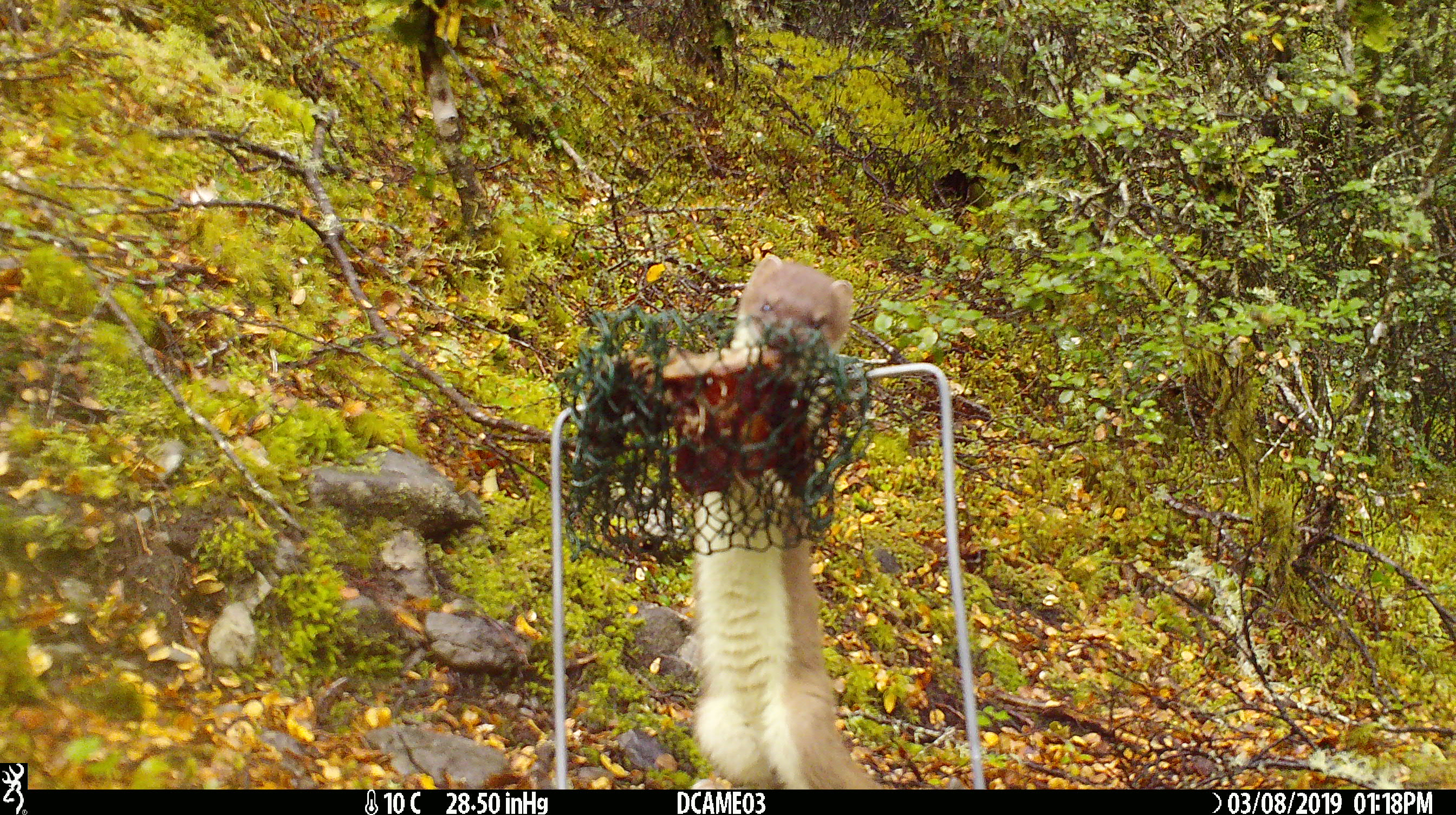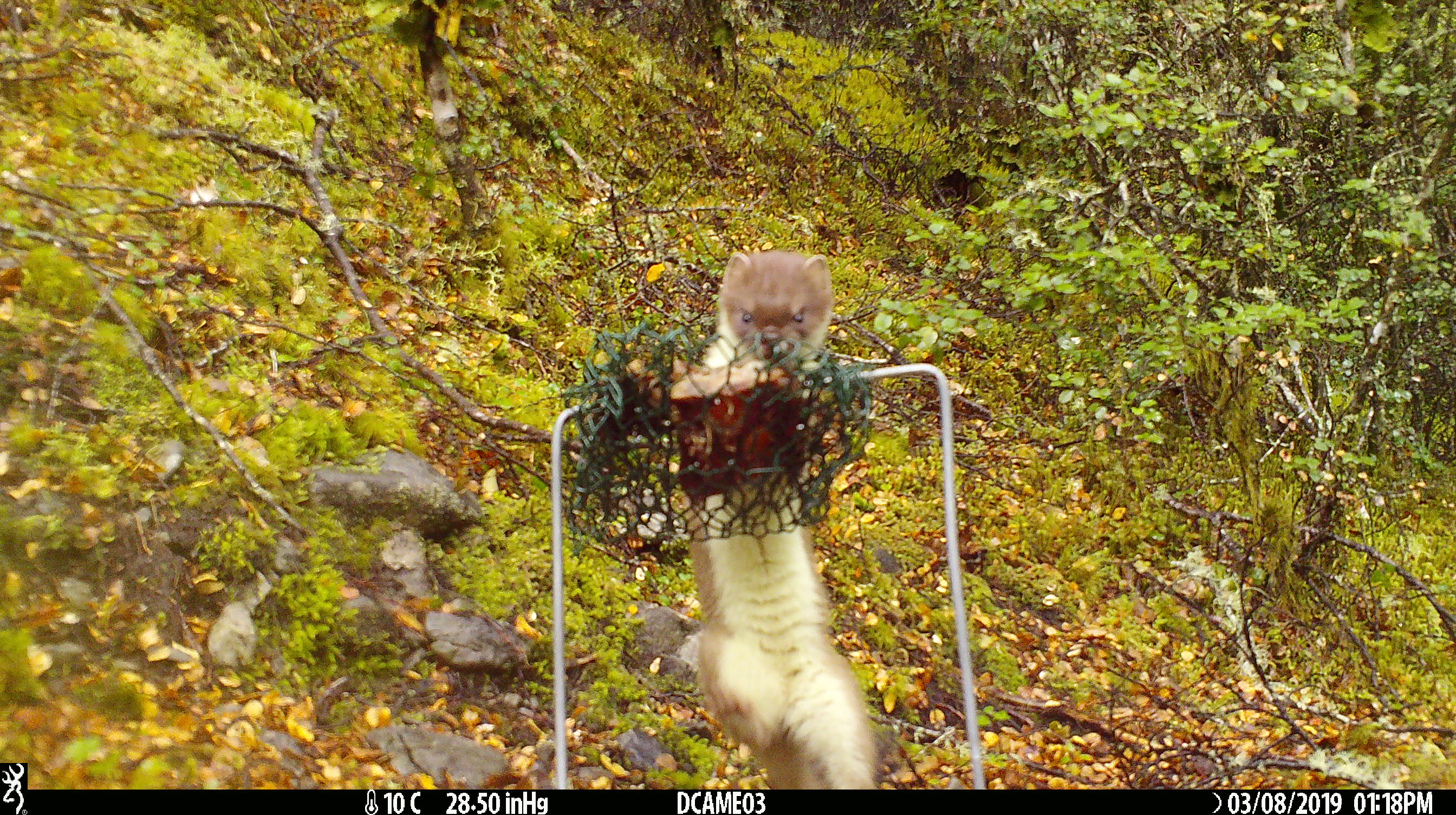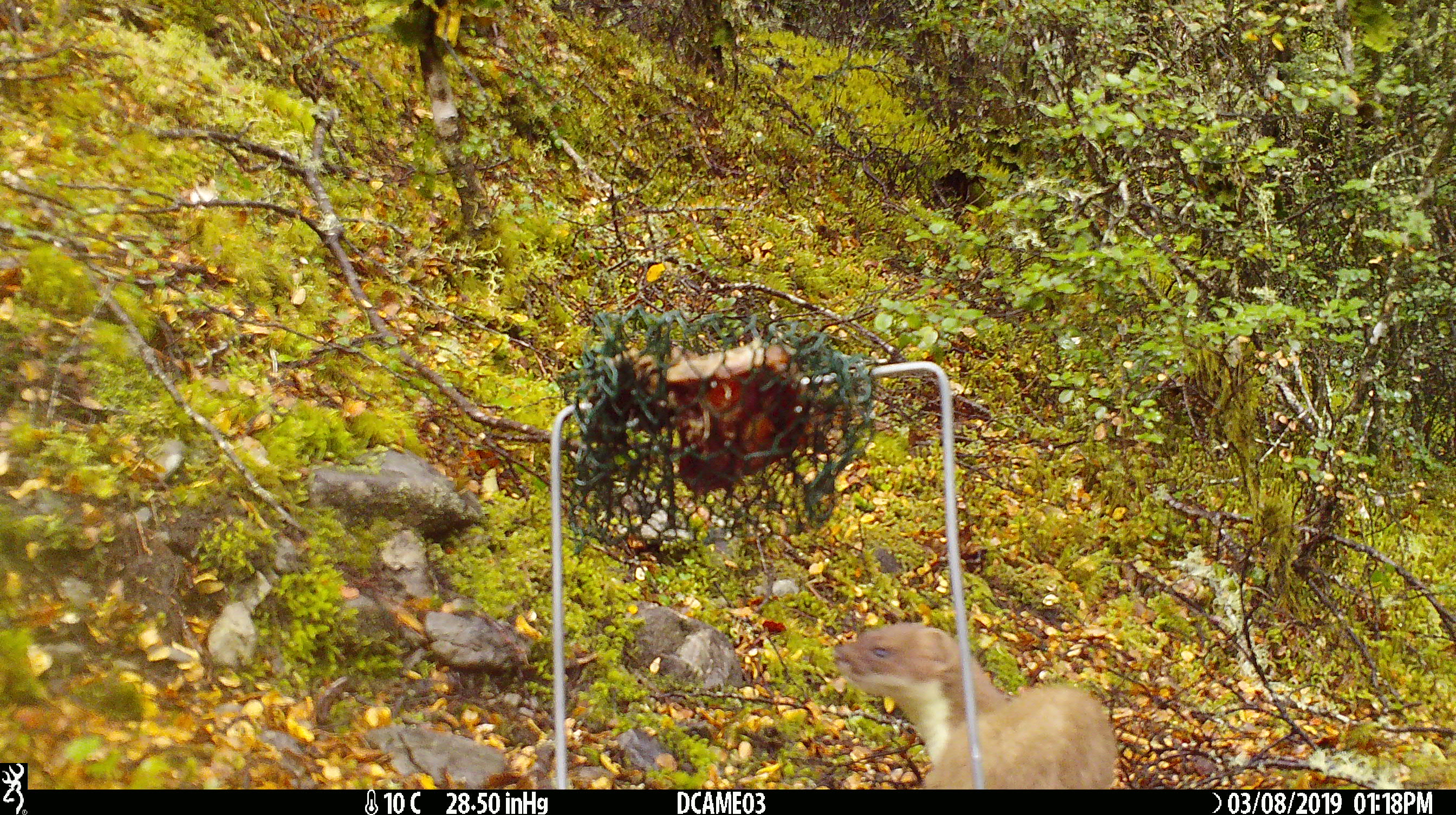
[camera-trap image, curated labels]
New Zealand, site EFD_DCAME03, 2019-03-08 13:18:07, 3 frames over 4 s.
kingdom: Animalia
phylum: Chordata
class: Mammalia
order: Carnivora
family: Mustelidae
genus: Mustela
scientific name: Mustela erminea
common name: stoat